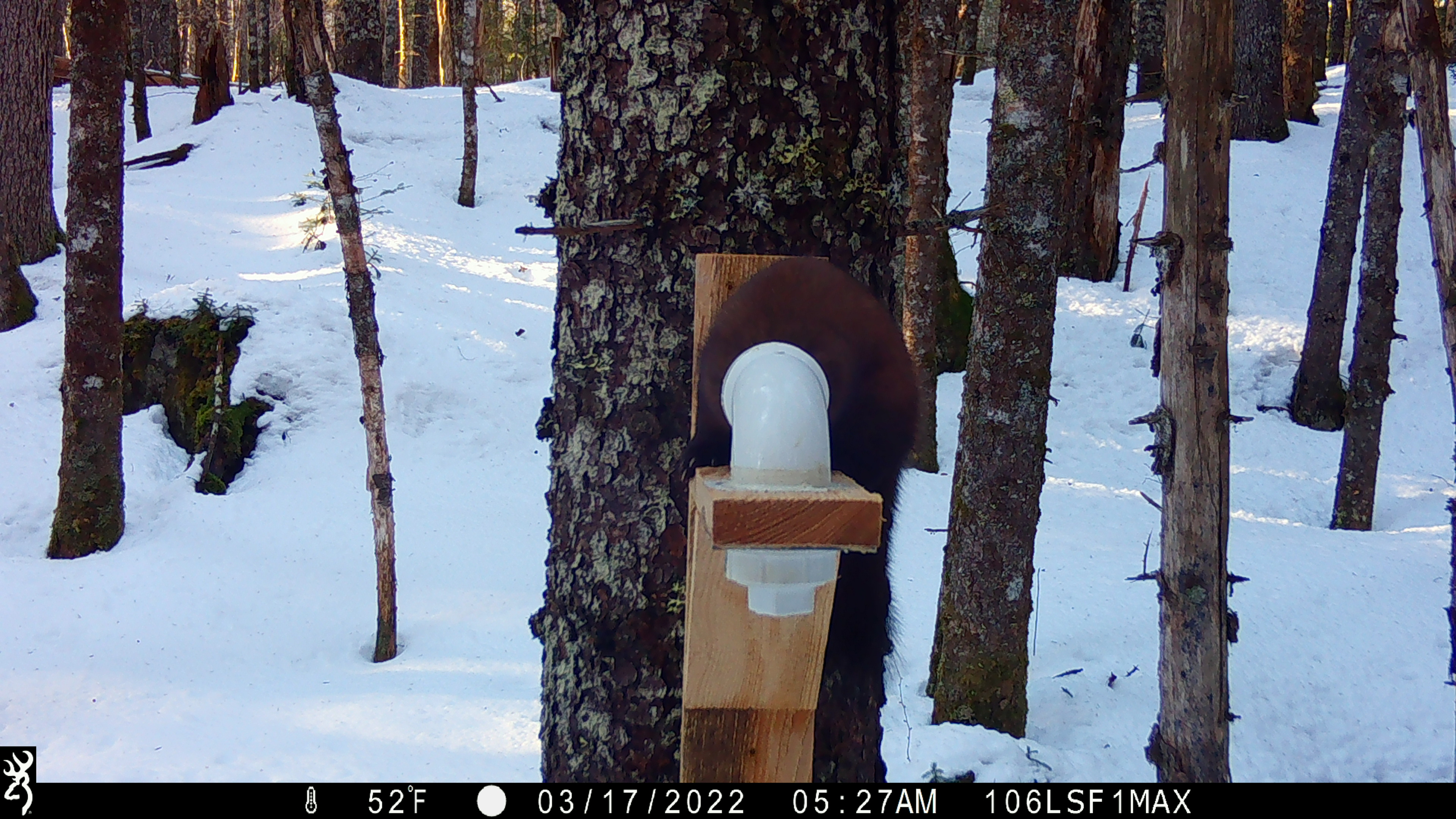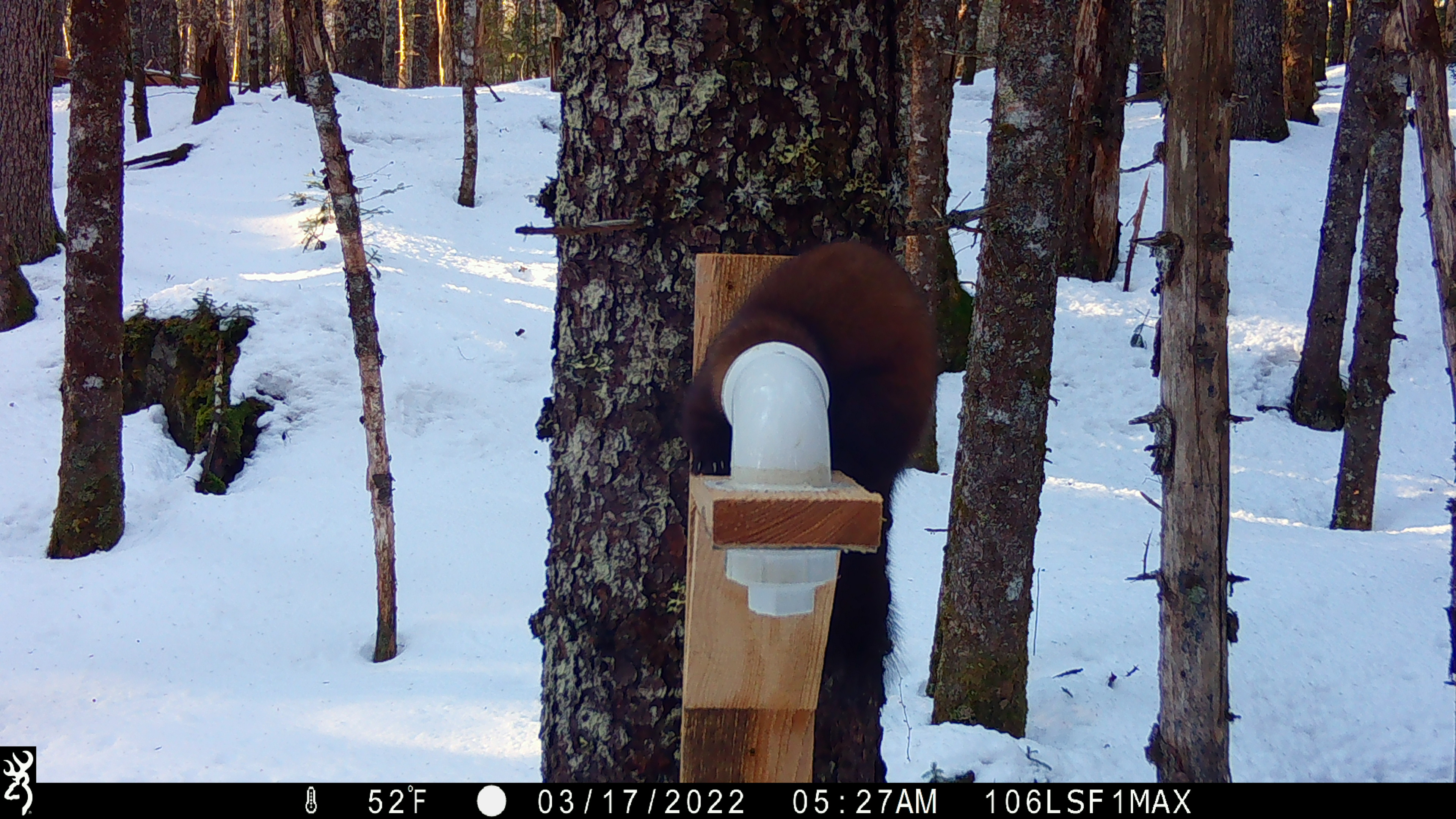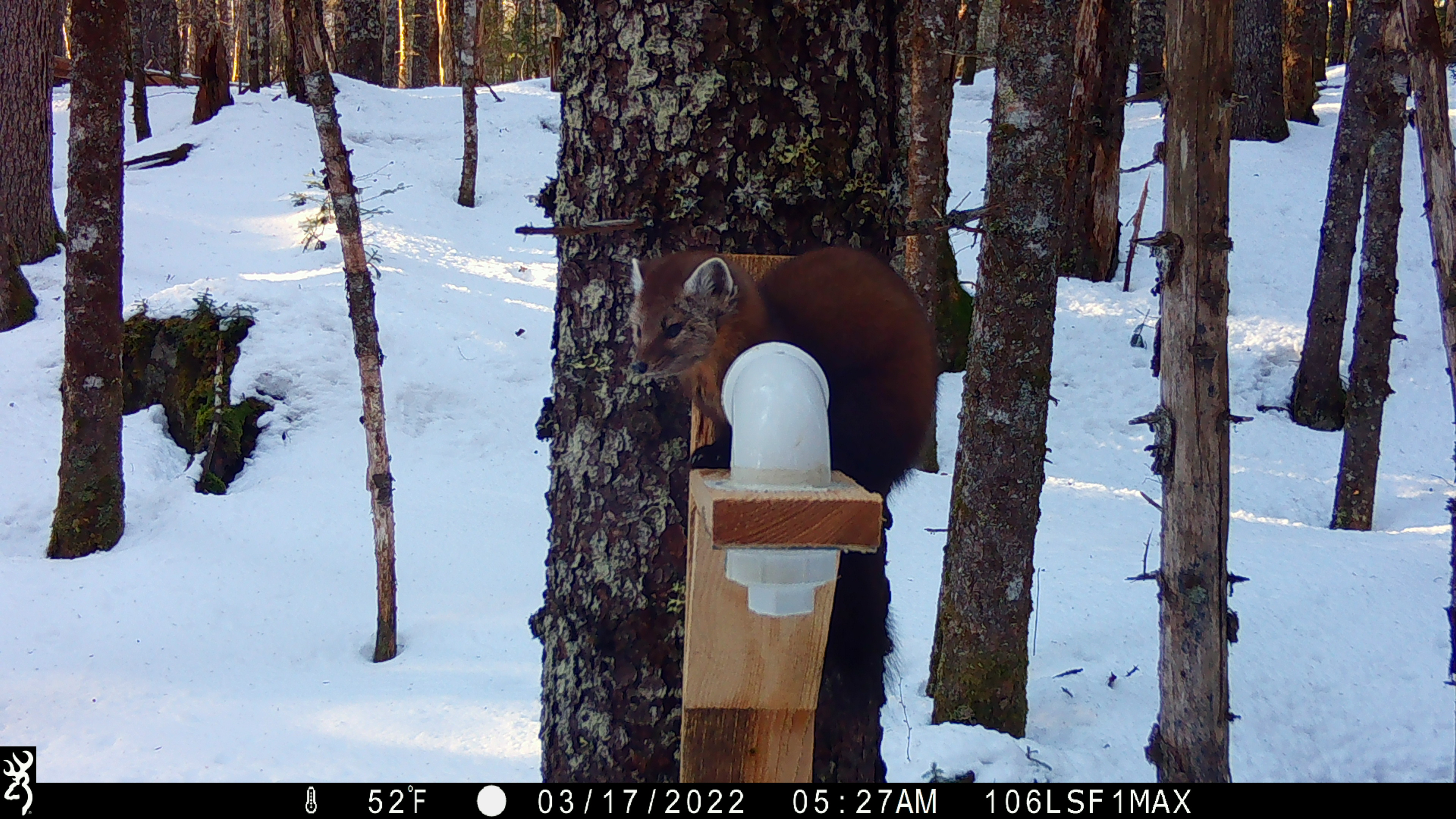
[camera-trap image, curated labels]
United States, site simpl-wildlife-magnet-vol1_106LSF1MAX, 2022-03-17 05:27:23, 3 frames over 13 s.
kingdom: Animalia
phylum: Chordata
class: Mammalia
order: Carnivora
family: Mustelidae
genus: Martes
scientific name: Martes americana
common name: american marten